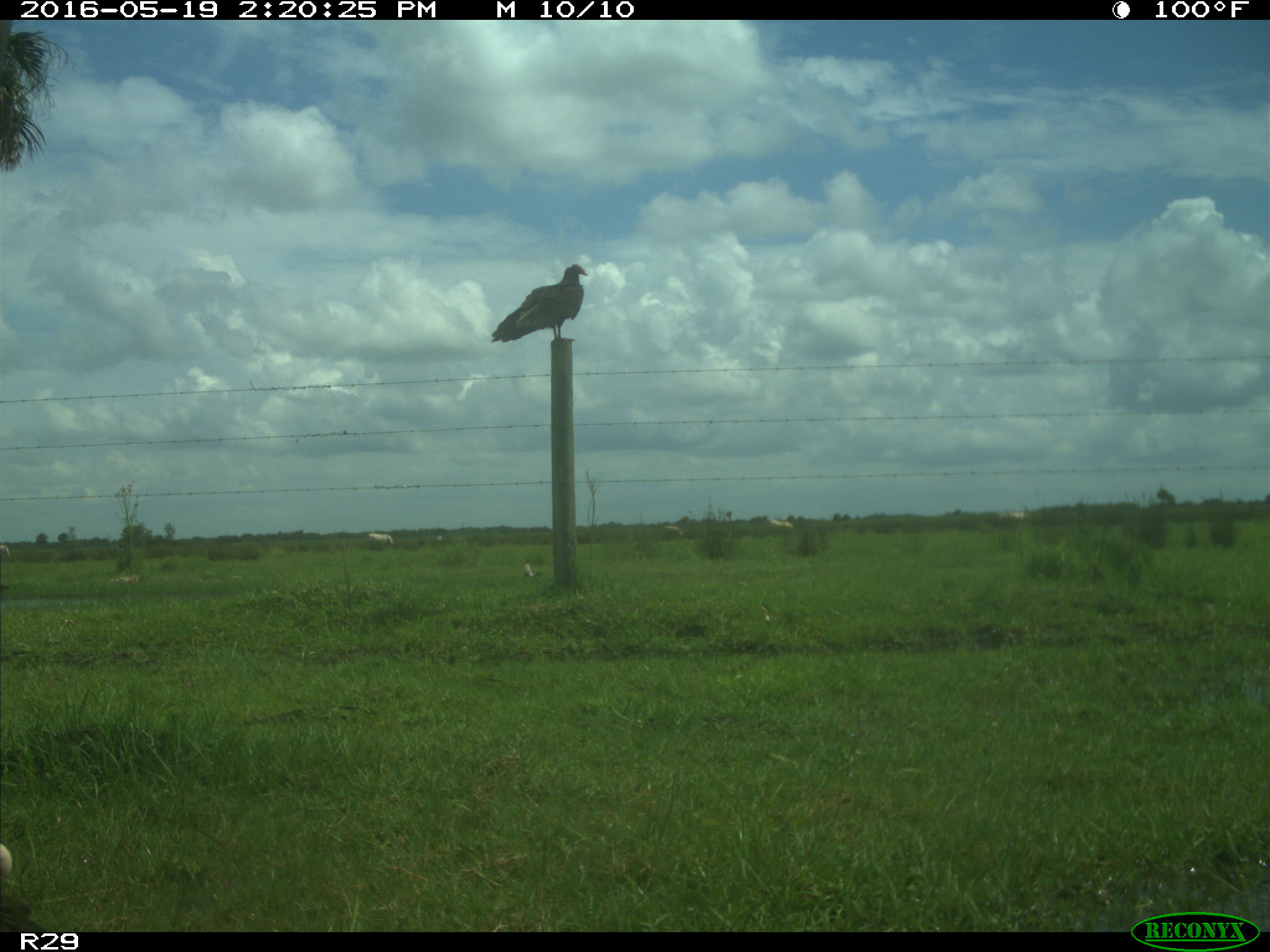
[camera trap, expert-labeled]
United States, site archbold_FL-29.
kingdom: Animalia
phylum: Chordata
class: Aves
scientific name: Aves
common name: birds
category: unidentified bird